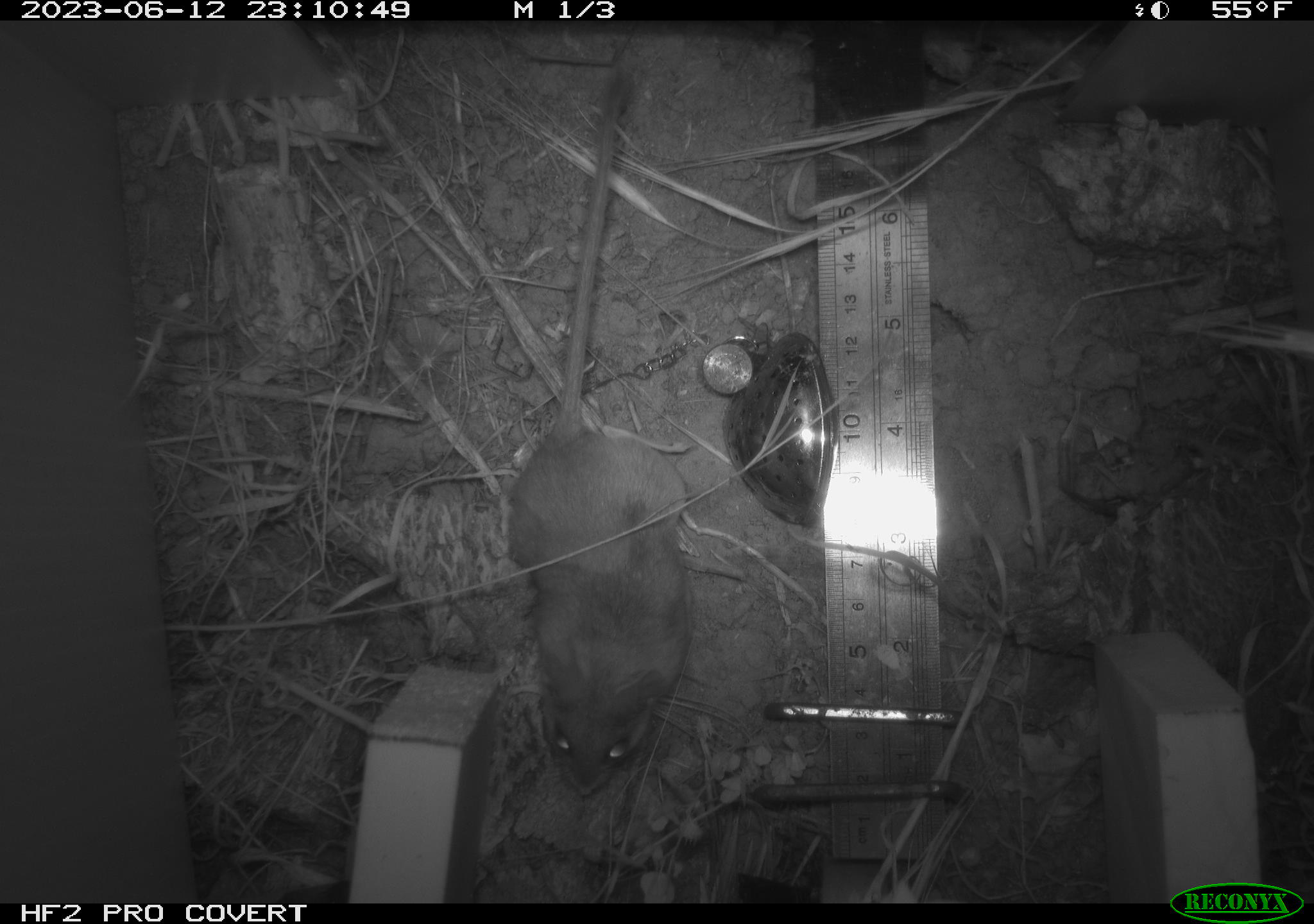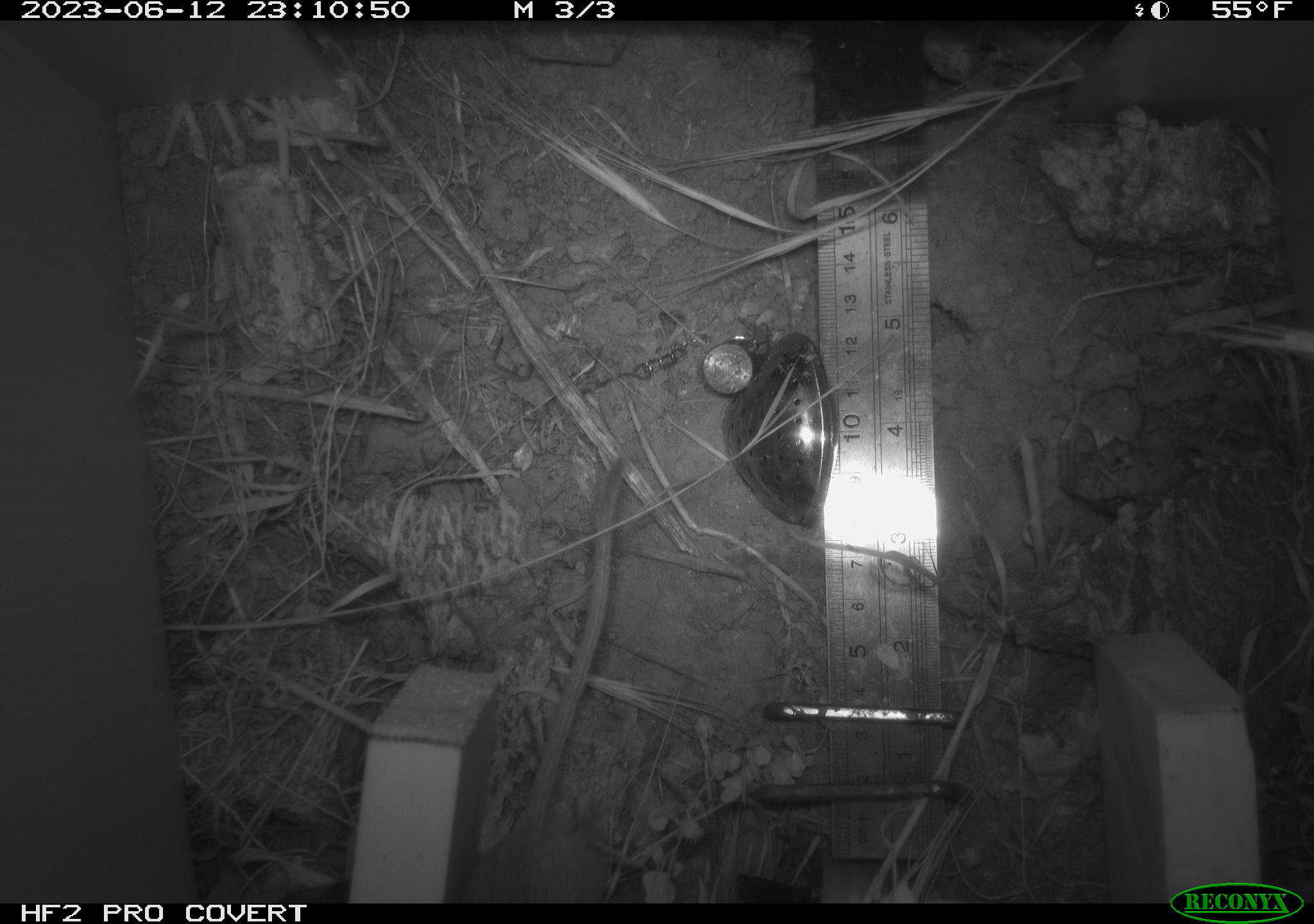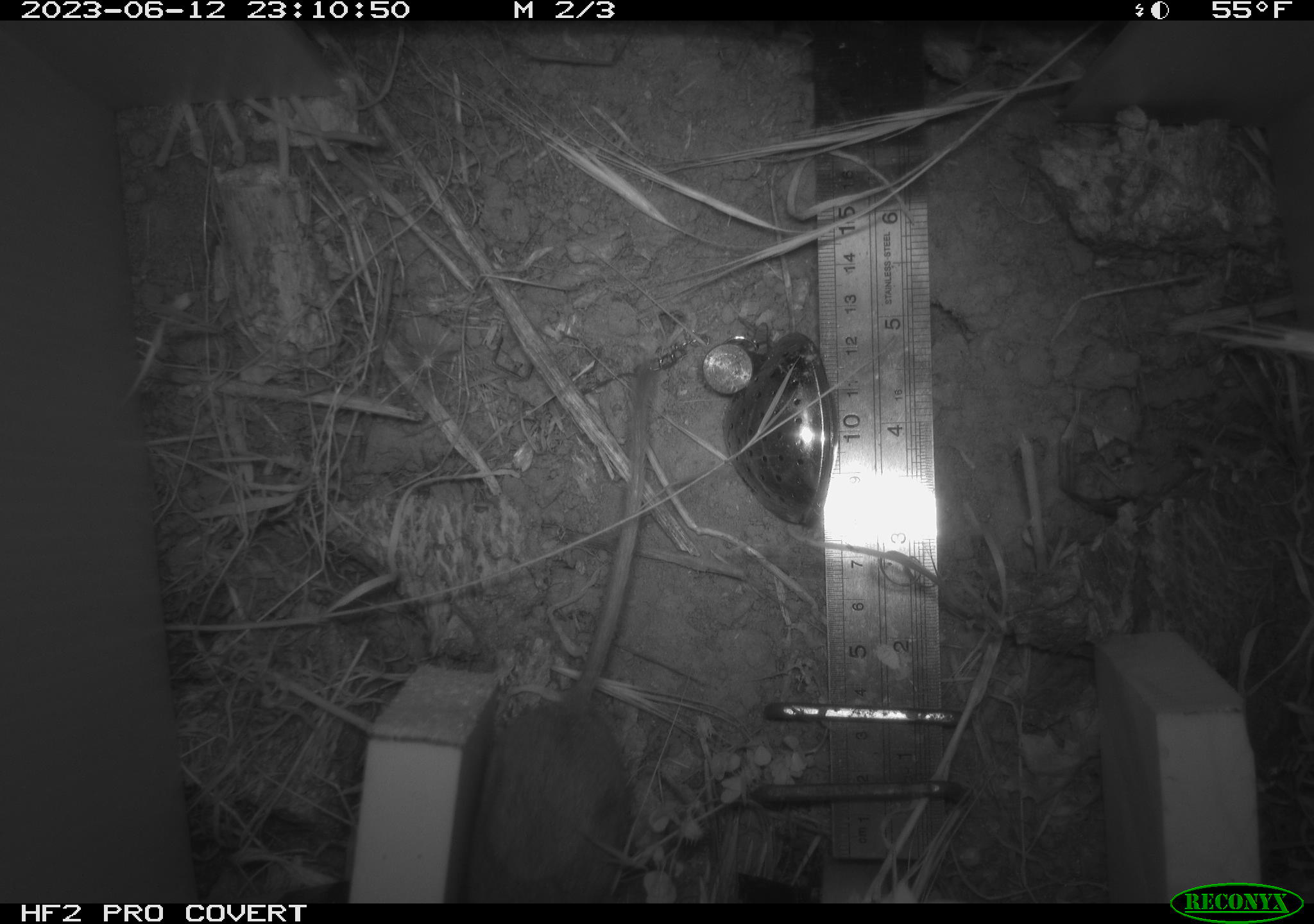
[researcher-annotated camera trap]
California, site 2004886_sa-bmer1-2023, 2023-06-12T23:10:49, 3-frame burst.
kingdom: Animalia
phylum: Chordata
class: Mammalia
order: Rodentia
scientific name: Rodentia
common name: mouse species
Mouse species (Rodentia).